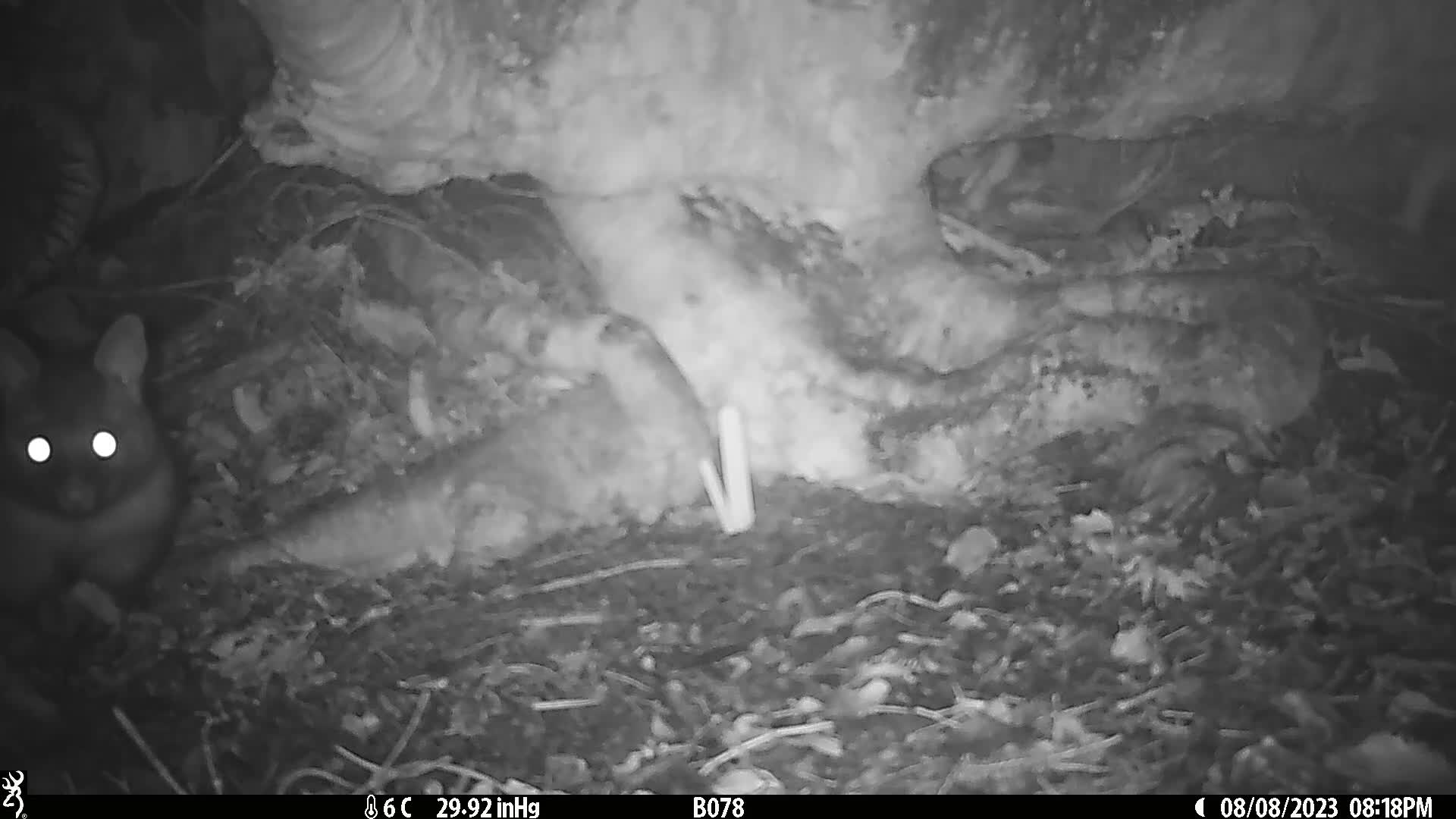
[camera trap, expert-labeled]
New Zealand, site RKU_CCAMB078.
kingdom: Animalia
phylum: Chordata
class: Mammalia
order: Diprotodontia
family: Phalangeridae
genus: Trichosurus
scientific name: Trichosurus vulpecula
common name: common brushtail possum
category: possum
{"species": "possum (common brushtail possum) (Trichosurus vulpecula)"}